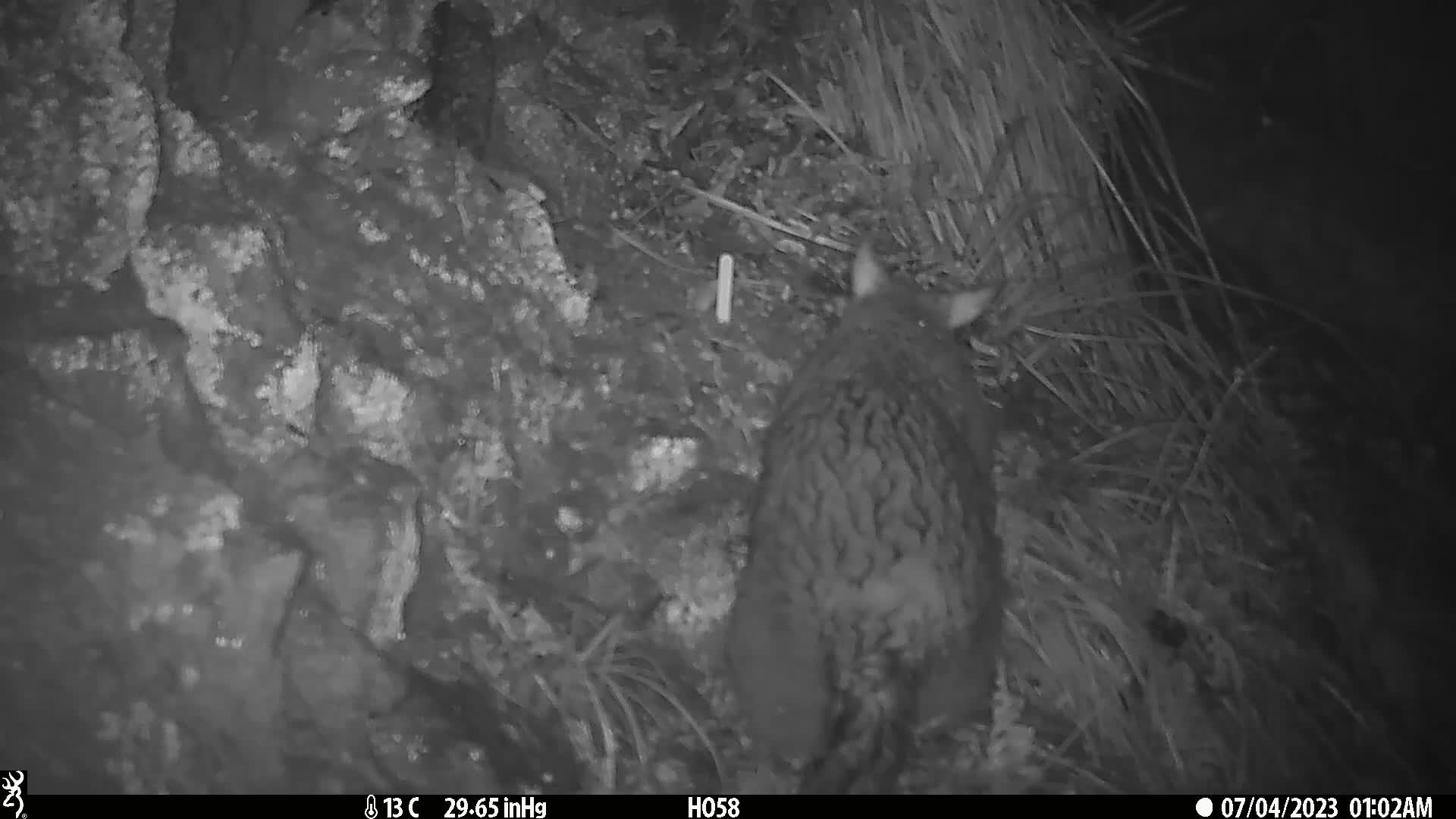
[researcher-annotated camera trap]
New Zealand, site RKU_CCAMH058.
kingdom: Animalia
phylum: Chordata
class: Mammalia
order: Diprotodontia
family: Phalangeridae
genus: Trichosurus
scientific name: Trichosurus vulpecula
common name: common brushtail possum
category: possum